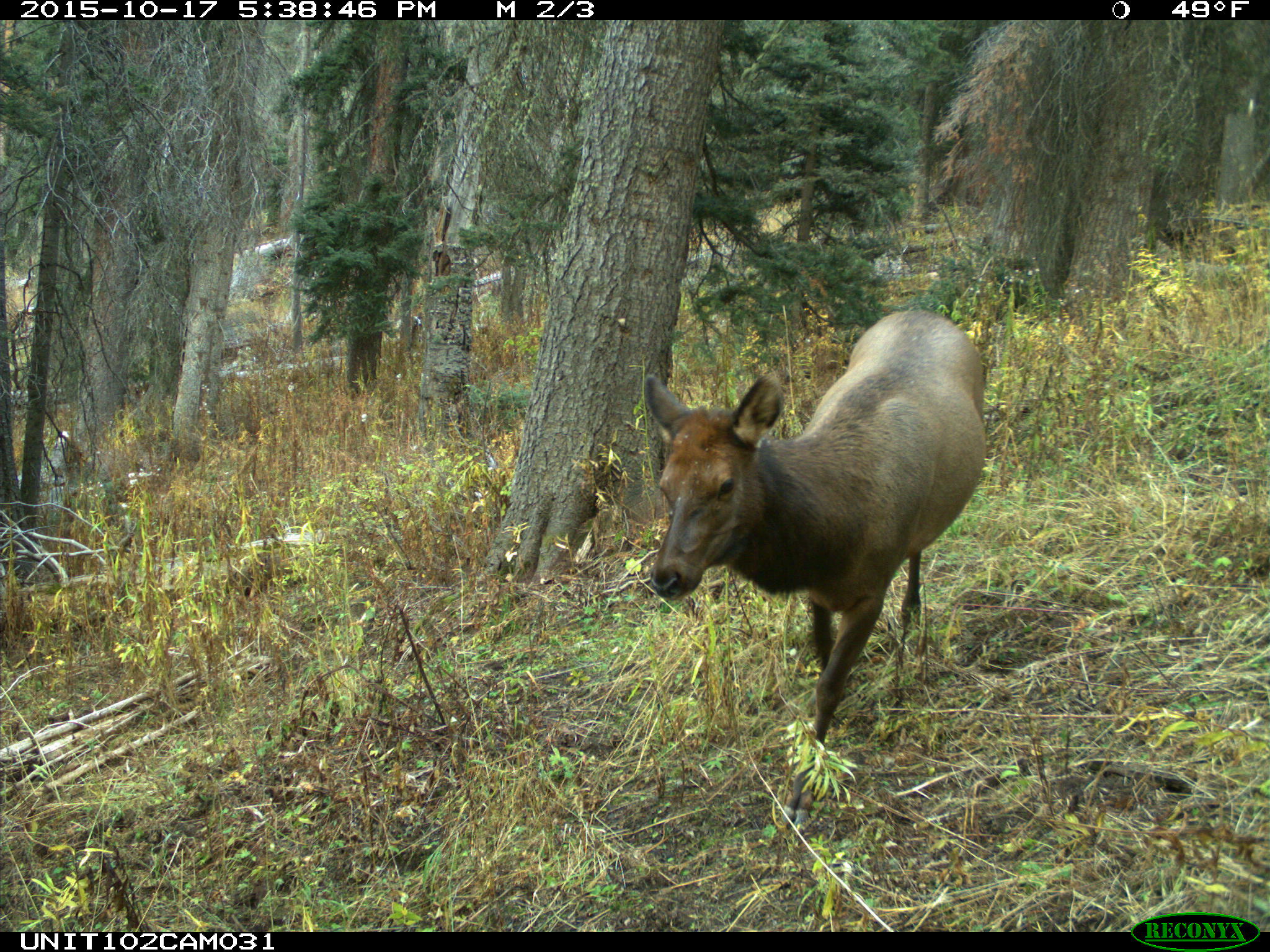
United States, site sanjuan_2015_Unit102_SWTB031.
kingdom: Animalia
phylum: Chordata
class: Mammalia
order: Artiodactyla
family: Cervidae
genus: Cervus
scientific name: Cervus elaphus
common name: red deer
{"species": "Cervus elaphus (red deer)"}